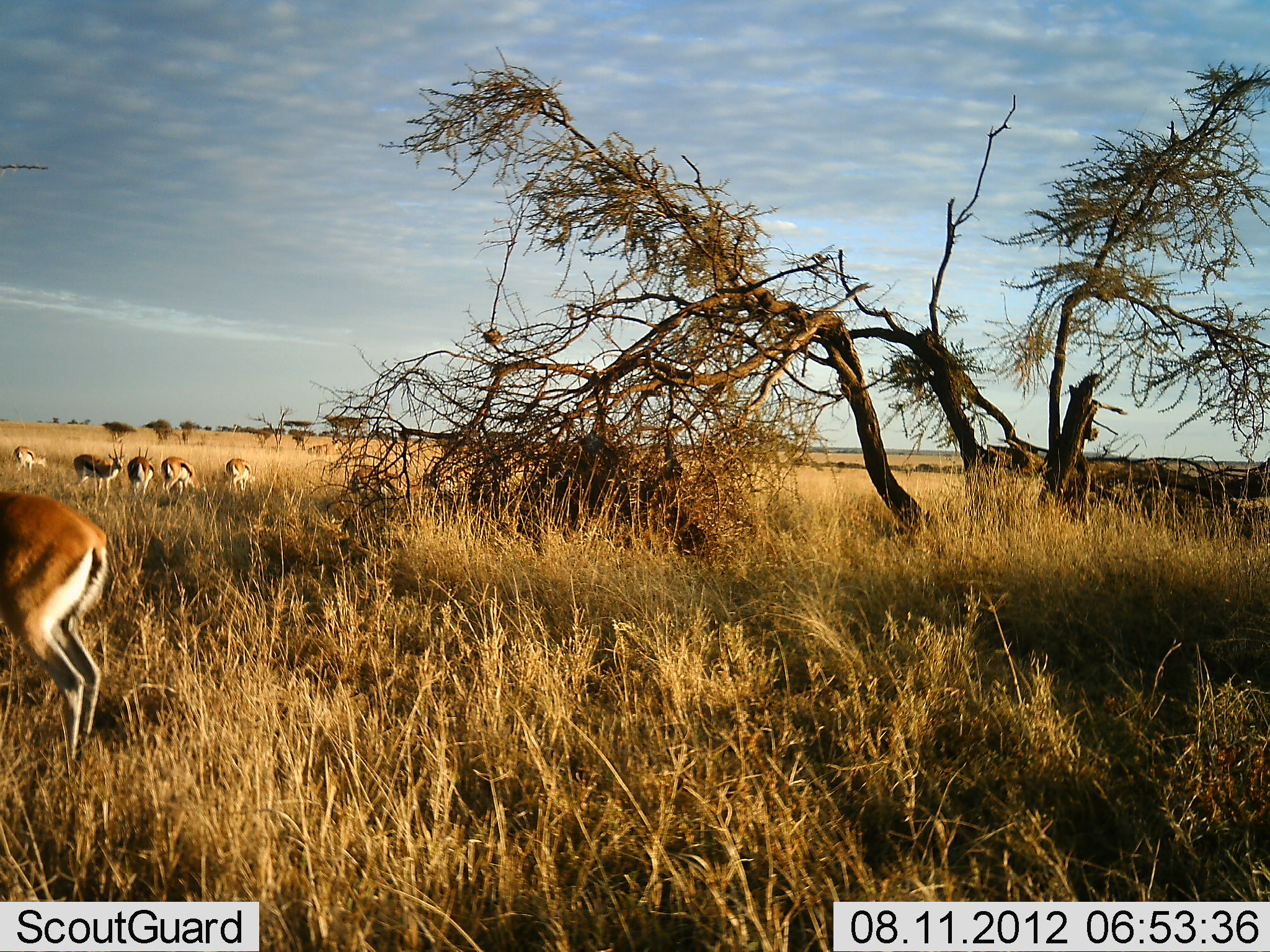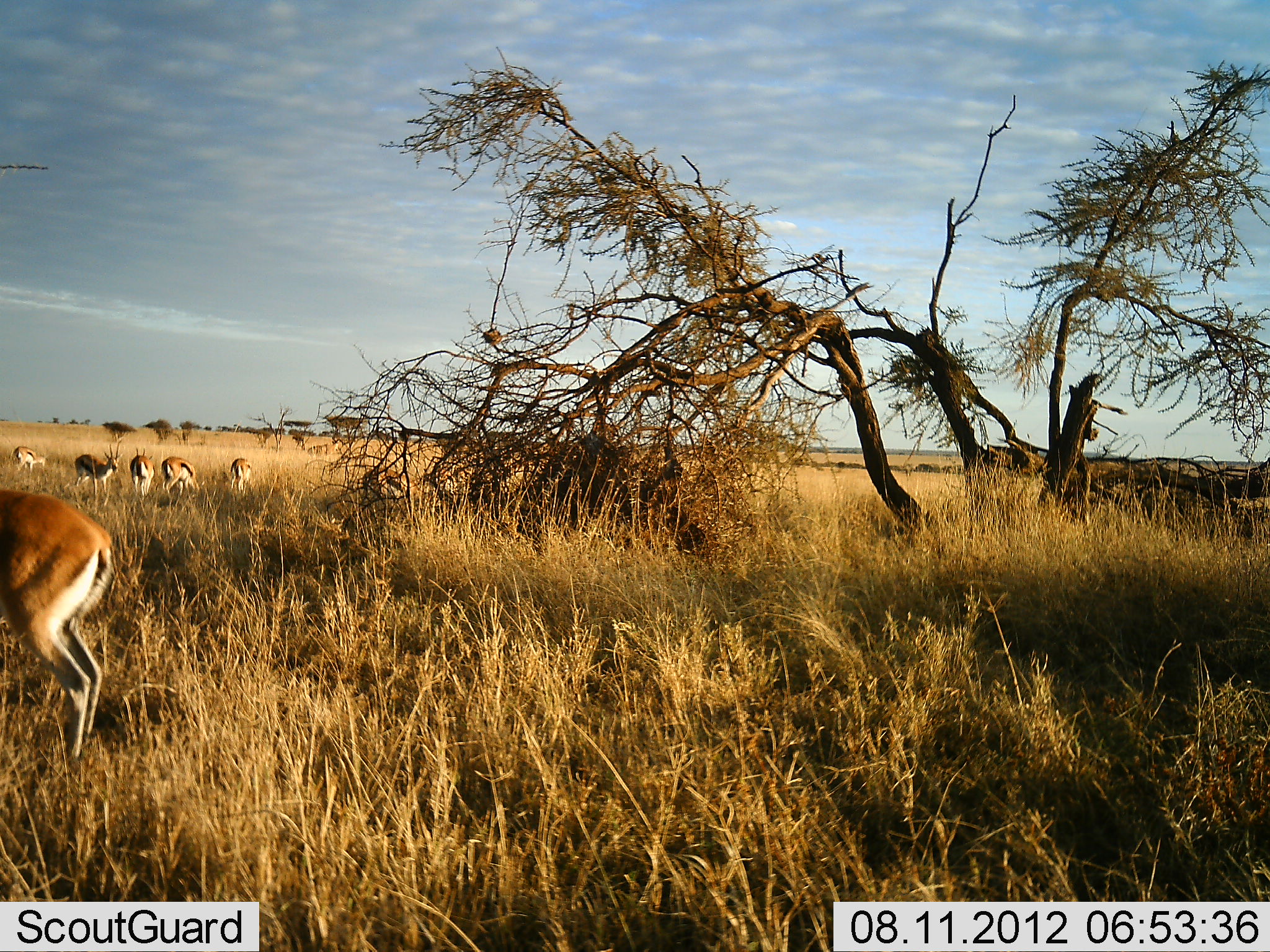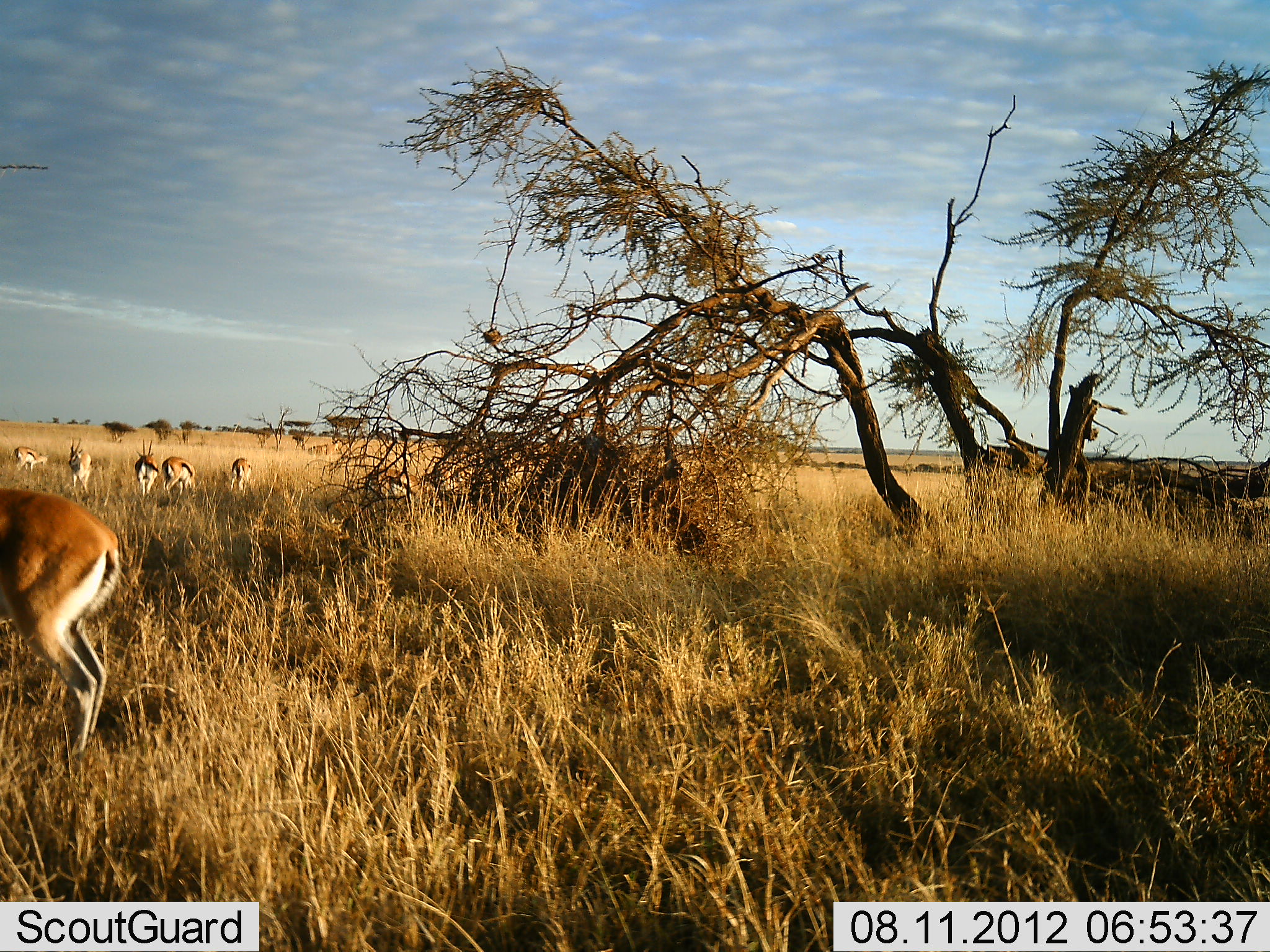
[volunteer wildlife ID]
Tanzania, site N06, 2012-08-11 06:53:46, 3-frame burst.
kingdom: Animalia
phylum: Chordata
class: Mammalia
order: Artiodactyla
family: Bovidae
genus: Eudorcas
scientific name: Eudorcas thomsonii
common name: thomson's gazelle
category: gazellethomsons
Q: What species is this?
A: Gazellethomsons (thomson's gazelle) (Eudorcas thomsonii).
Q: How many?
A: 7.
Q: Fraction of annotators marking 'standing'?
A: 70%.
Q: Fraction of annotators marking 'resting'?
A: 0%.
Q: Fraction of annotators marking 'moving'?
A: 10%.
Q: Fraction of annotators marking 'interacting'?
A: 0%.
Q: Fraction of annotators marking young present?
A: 0%.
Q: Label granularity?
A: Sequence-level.